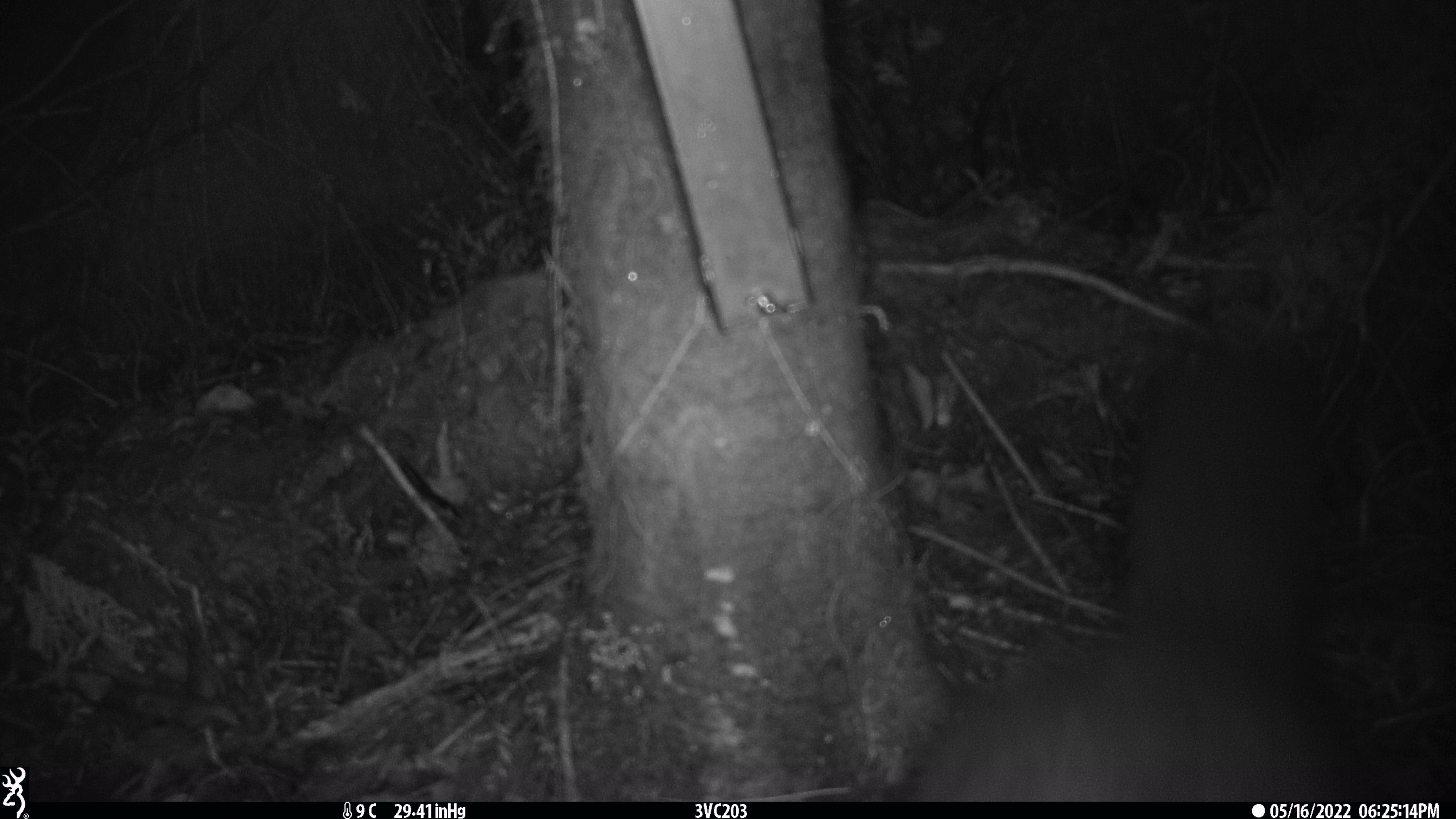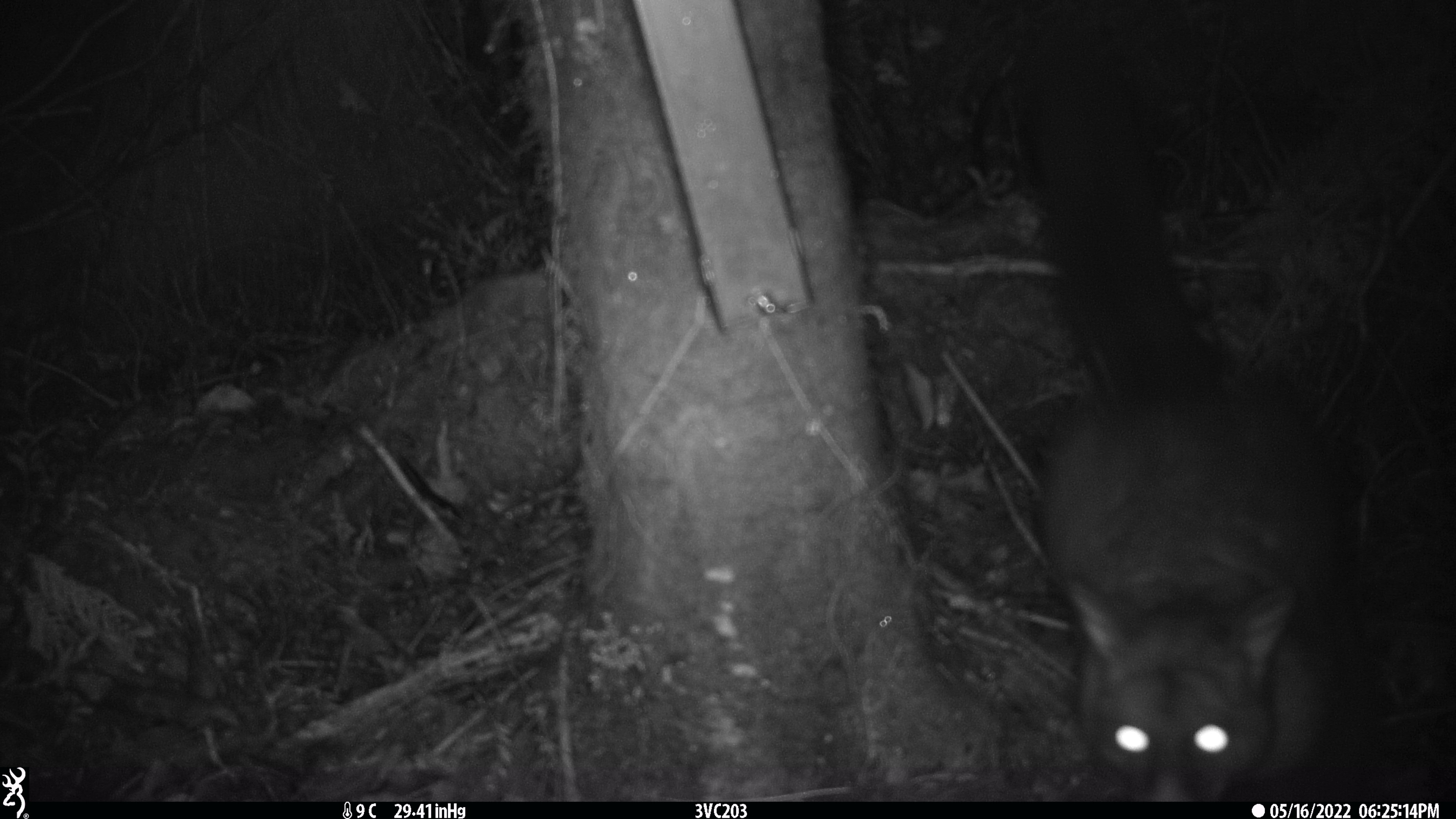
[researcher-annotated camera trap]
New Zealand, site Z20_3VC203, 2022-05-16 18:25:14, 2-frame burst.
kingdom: Animalia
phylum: Chordata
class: Mammalia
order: Diprotodontia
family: Phalangeridae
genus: Trichosurus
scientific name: Trichosurus vulpecula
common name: common brushtail possum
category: possum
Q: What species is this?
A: Possum (common brushtail possum) (Trichosurus vulpecula).